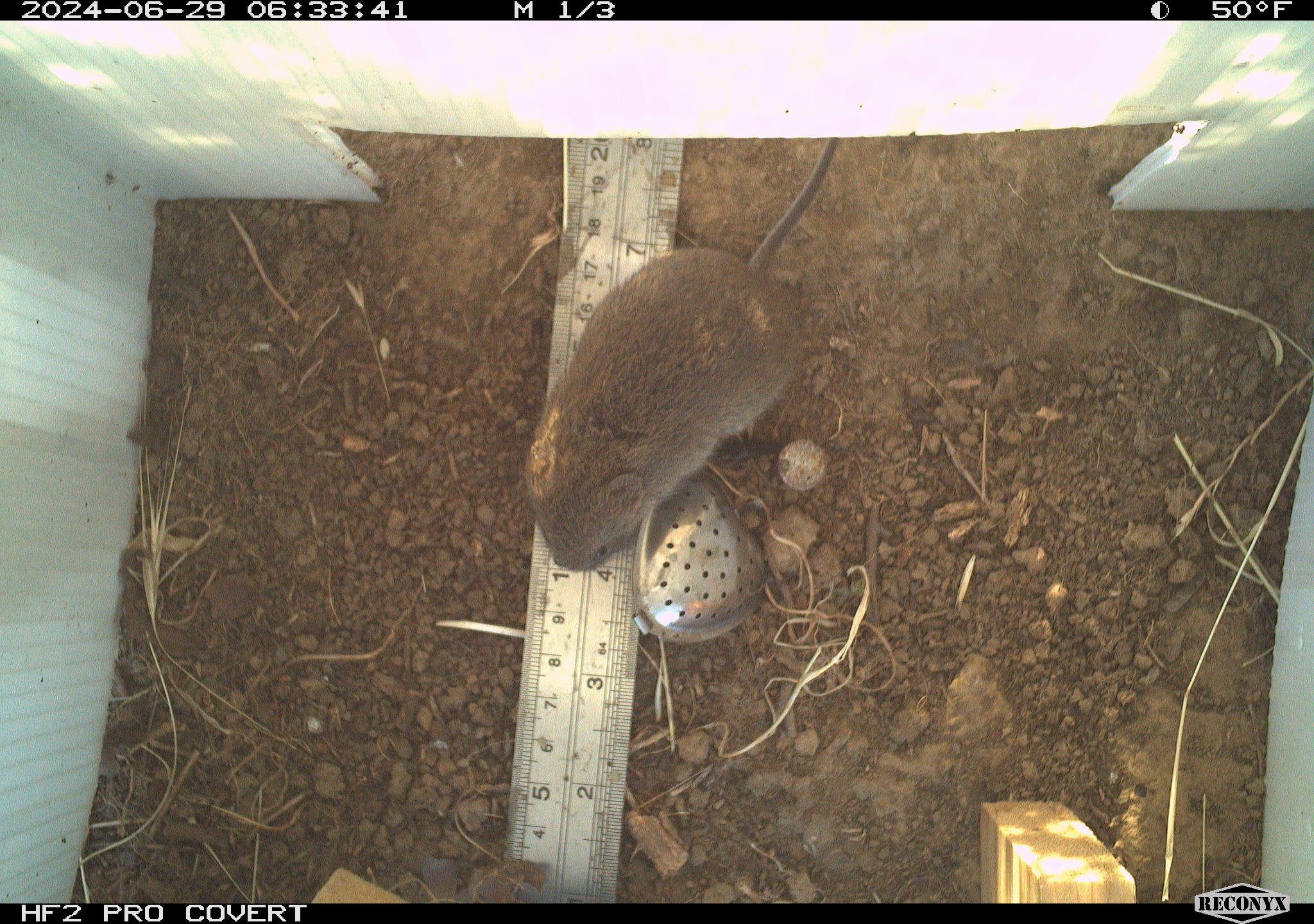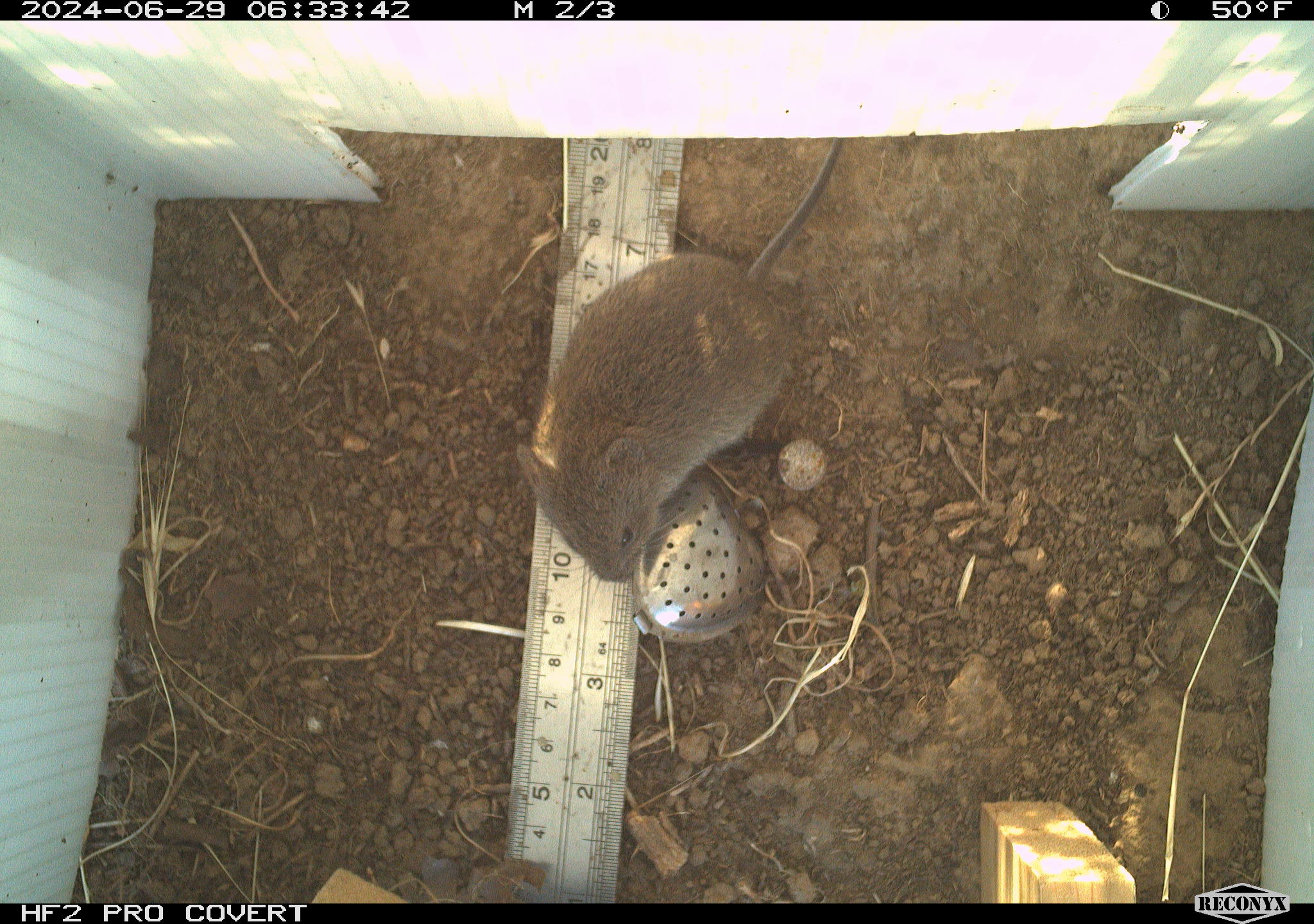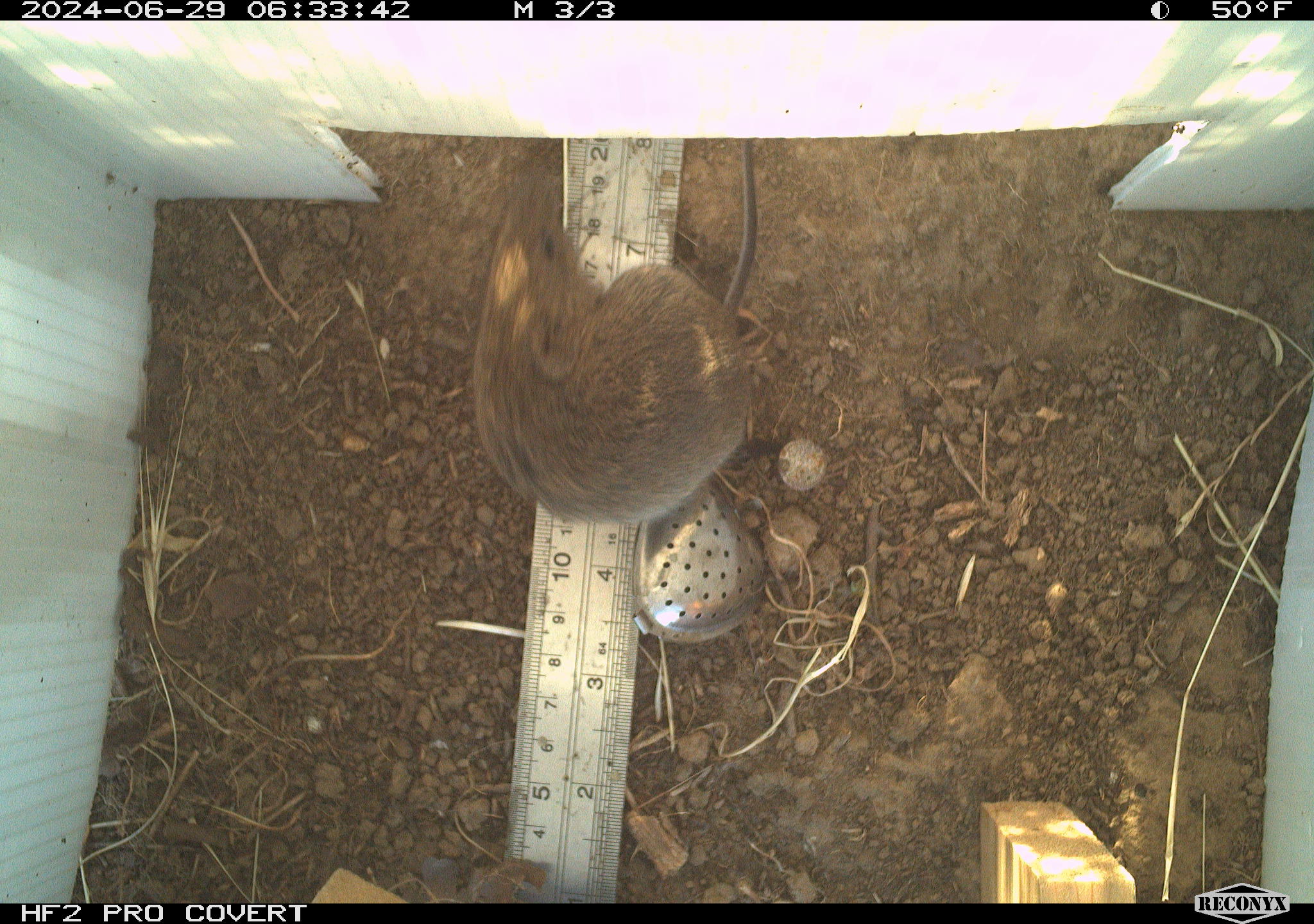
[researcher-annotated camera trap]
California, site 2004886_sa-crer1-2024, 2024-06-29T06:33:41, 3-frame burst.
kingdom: Animalia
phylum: Chordata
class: Mammalia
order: Rodentia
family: Cricetidae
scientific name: Arvicolinae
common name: voles, lemmings, and muskrats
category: arvicolinae subfamily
Arvicolinae subfamily (voles, lemmings, and muskrats) (Arvicolinae).